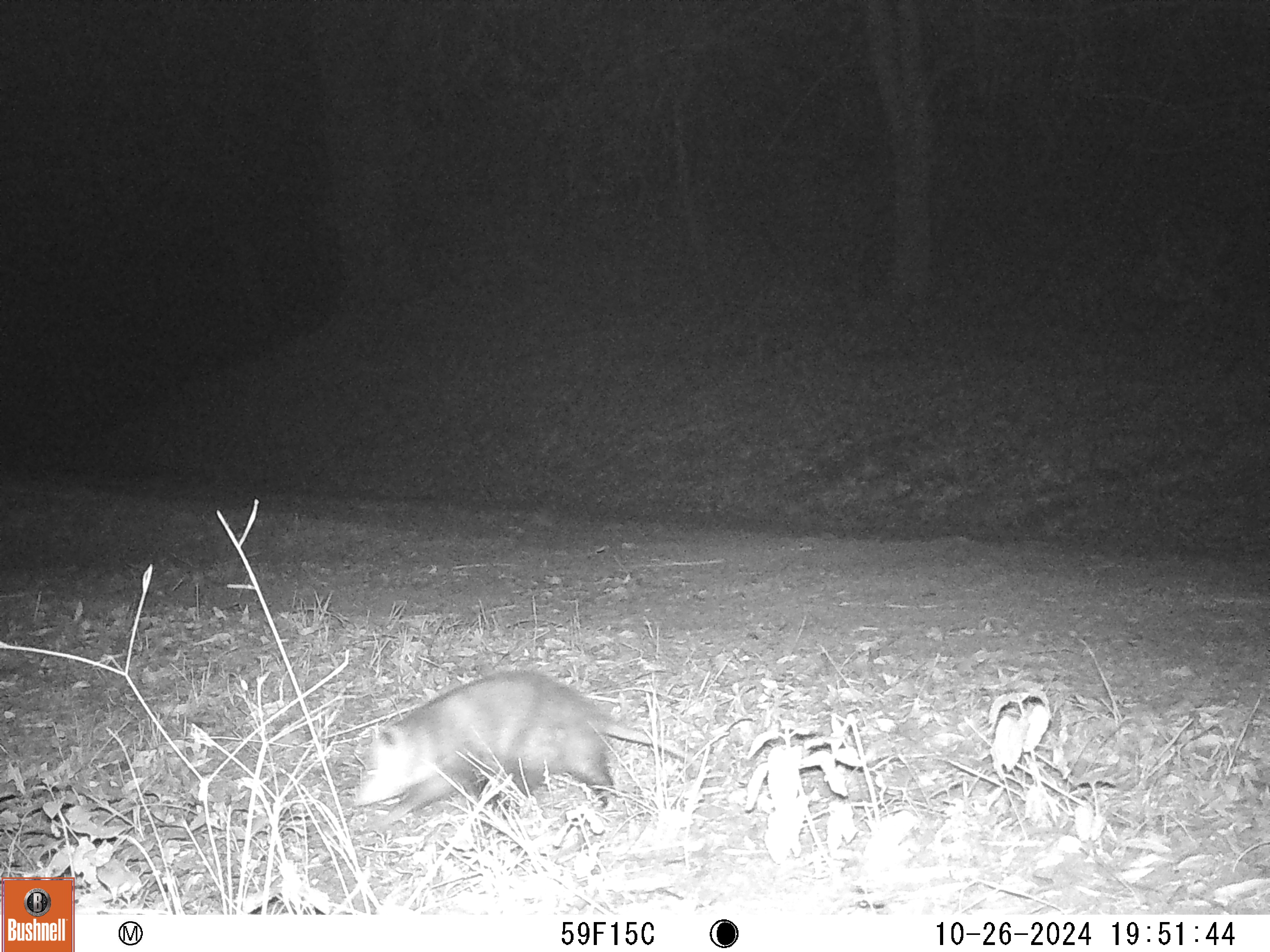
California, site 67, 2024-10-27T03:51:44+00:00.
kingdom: Animalia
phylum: Chordata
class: Mammalia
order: Didelphimorphia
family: Didelphidae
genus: Didelphis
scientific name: Didelphis virginiana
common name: virginia opossum